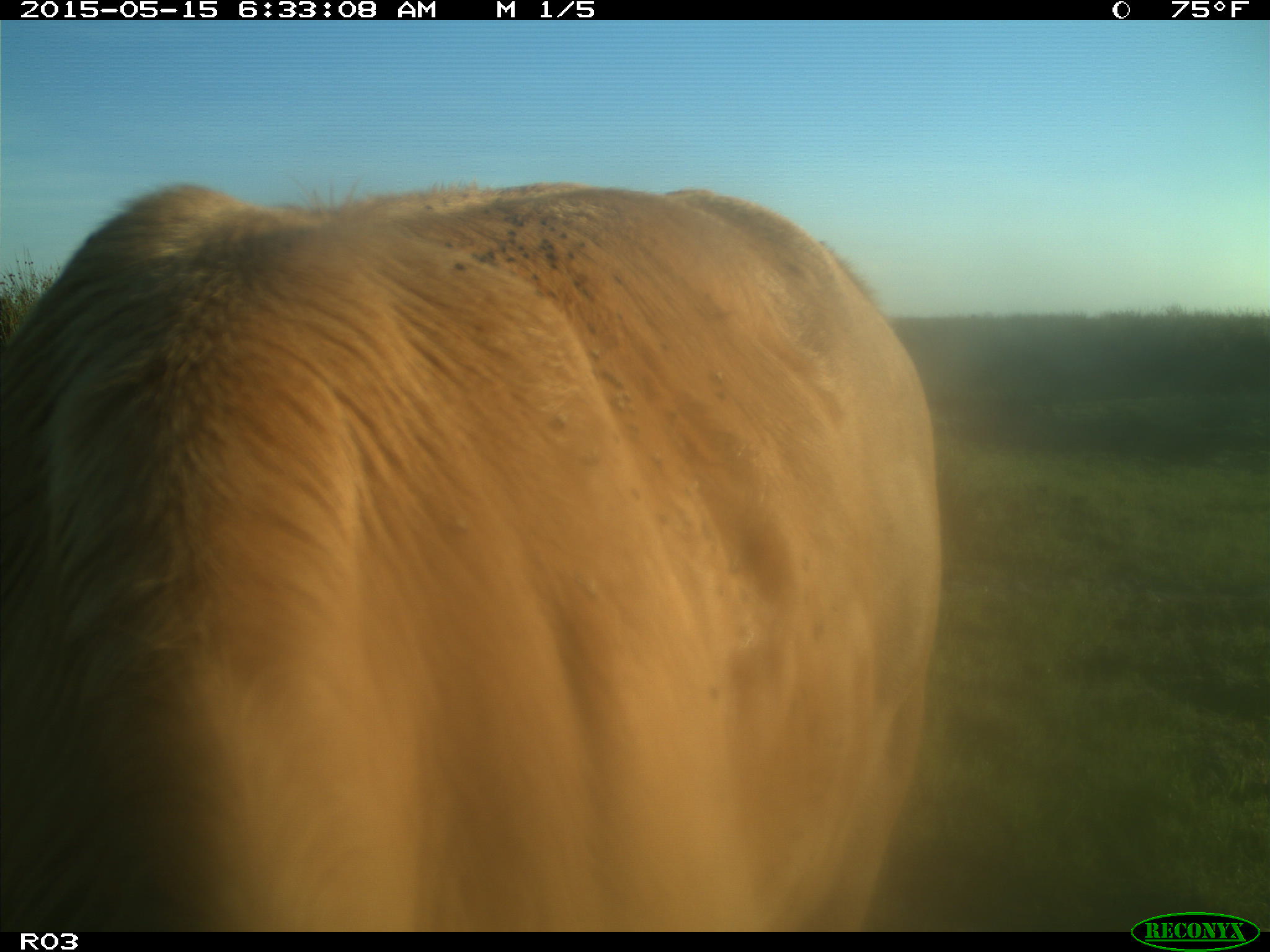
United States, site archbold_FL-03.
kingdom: Animalia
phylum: Chordata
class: Mammalia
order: Artiodactyla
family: Bovidae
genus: Bos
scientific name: Bos taurus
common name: domestic cow